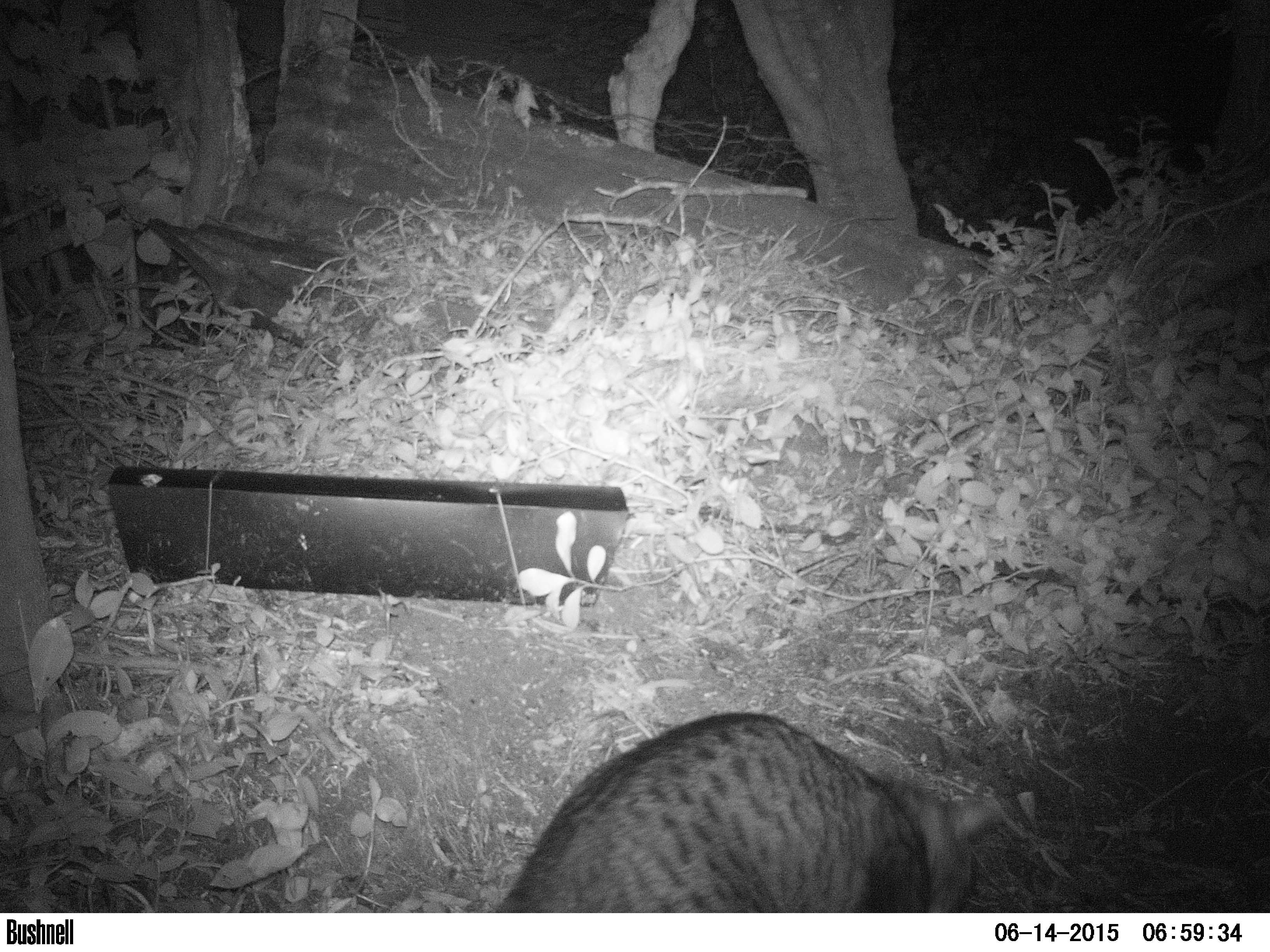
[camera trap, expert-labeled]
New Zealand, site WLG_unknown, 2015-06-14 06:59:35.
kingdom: Animalia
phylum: Chordata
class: Mammalia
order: Carnivora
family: Felidae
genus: Felis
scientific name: Felis catus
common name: domestic cat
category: cat